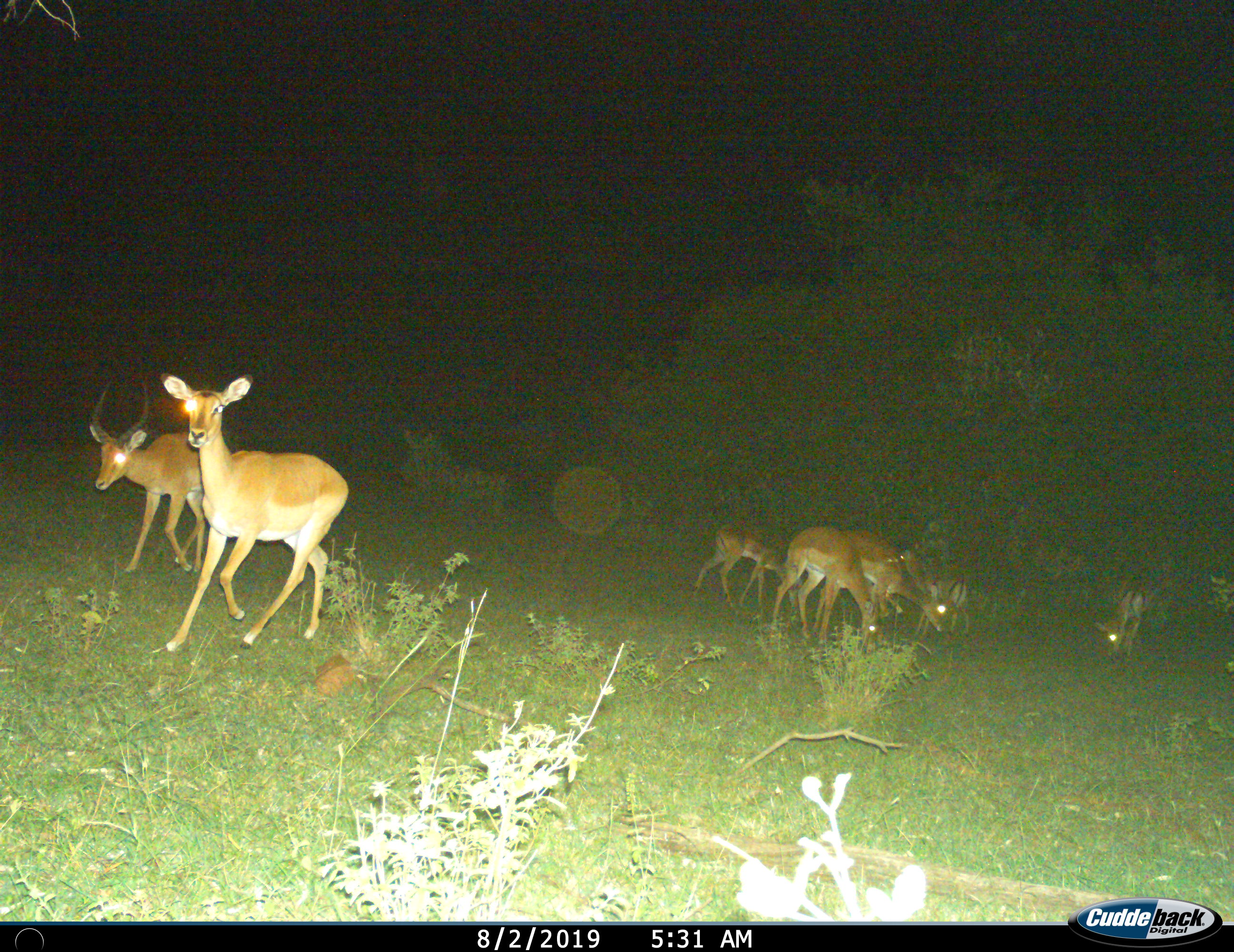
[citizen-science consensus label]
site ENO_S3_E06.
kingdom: Animalia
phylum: Chordata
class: Mammalia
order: Artiodactyla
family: Bovidae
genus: Aepyceros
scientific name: Aepyceros melampus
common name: impala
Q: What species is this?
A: Impala (Aepyceros melampus).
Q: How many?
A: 7.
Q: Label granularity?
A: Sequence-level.